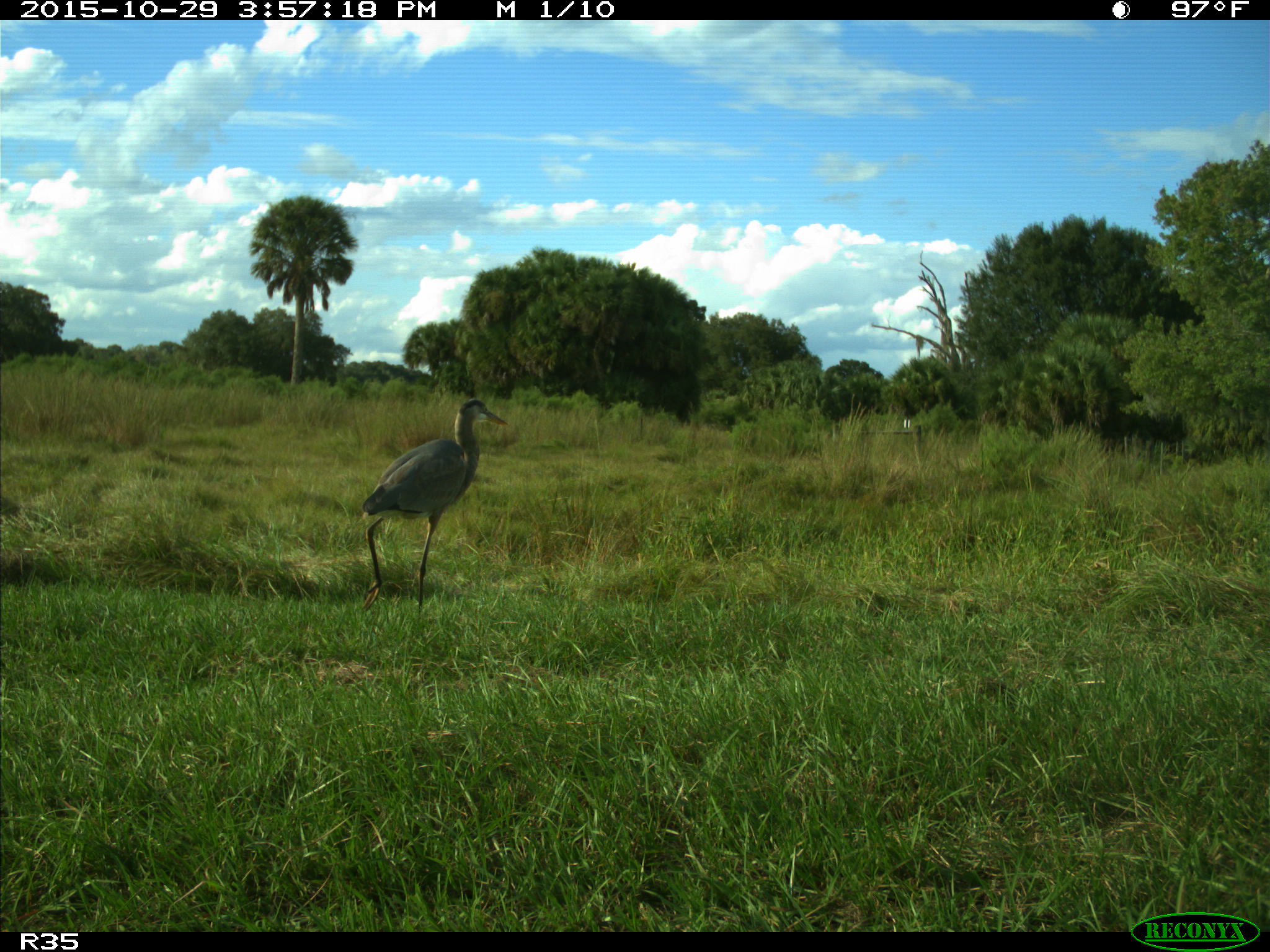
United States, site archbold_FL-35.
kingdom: Animalia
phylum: Chordata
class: Aves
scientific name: Aves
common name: birds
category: unidentified bird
Unidentified bird (birds) (Aves).